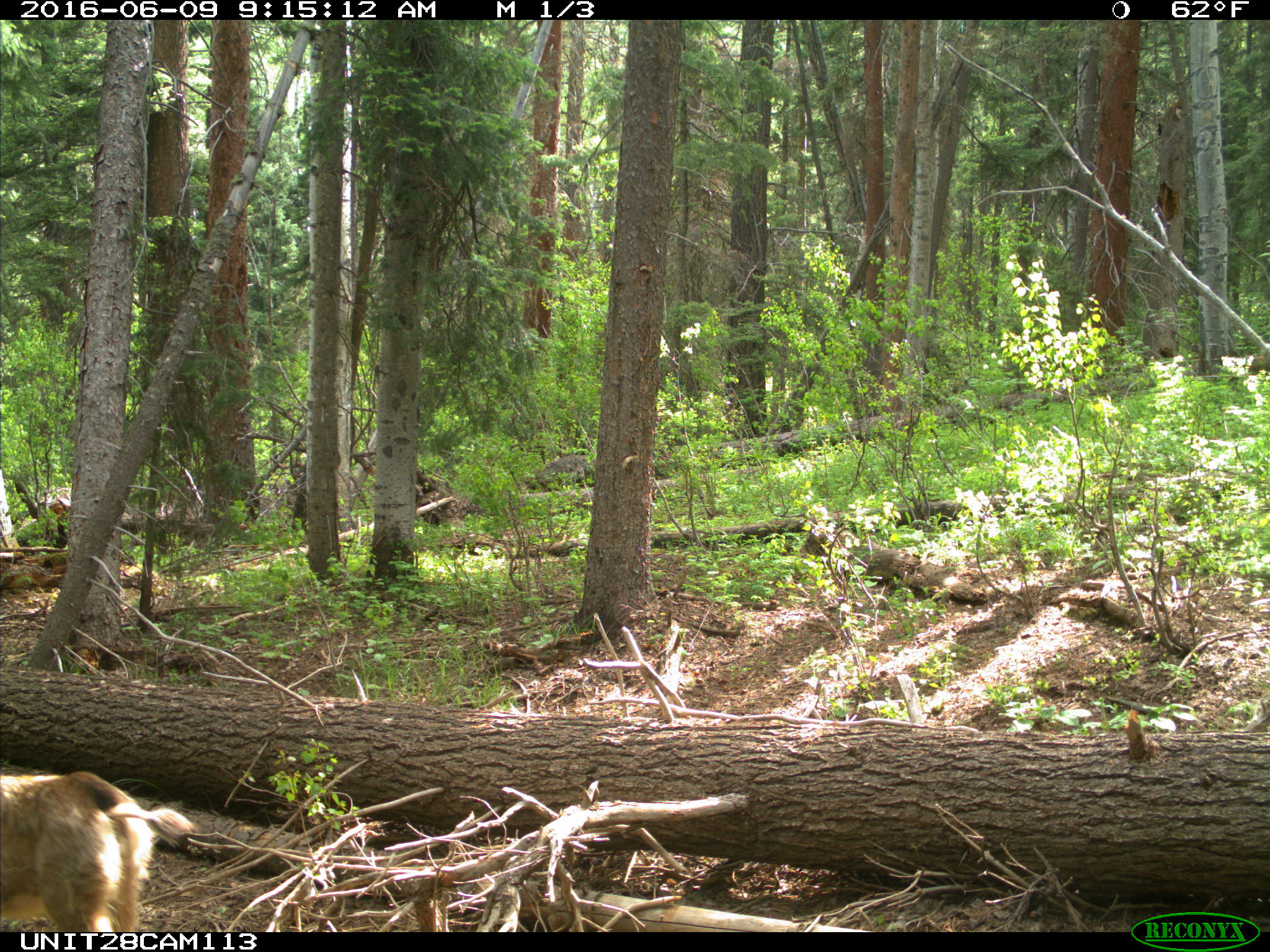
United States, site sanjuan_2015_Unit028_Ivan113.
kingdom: Animalia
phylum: Chordata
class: Mammalia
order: Artiodactyla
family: Cervidae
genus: Odocoileus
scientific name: Odocoileus hemionus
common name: mule deer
Odocoileus hemionus (mule deer).